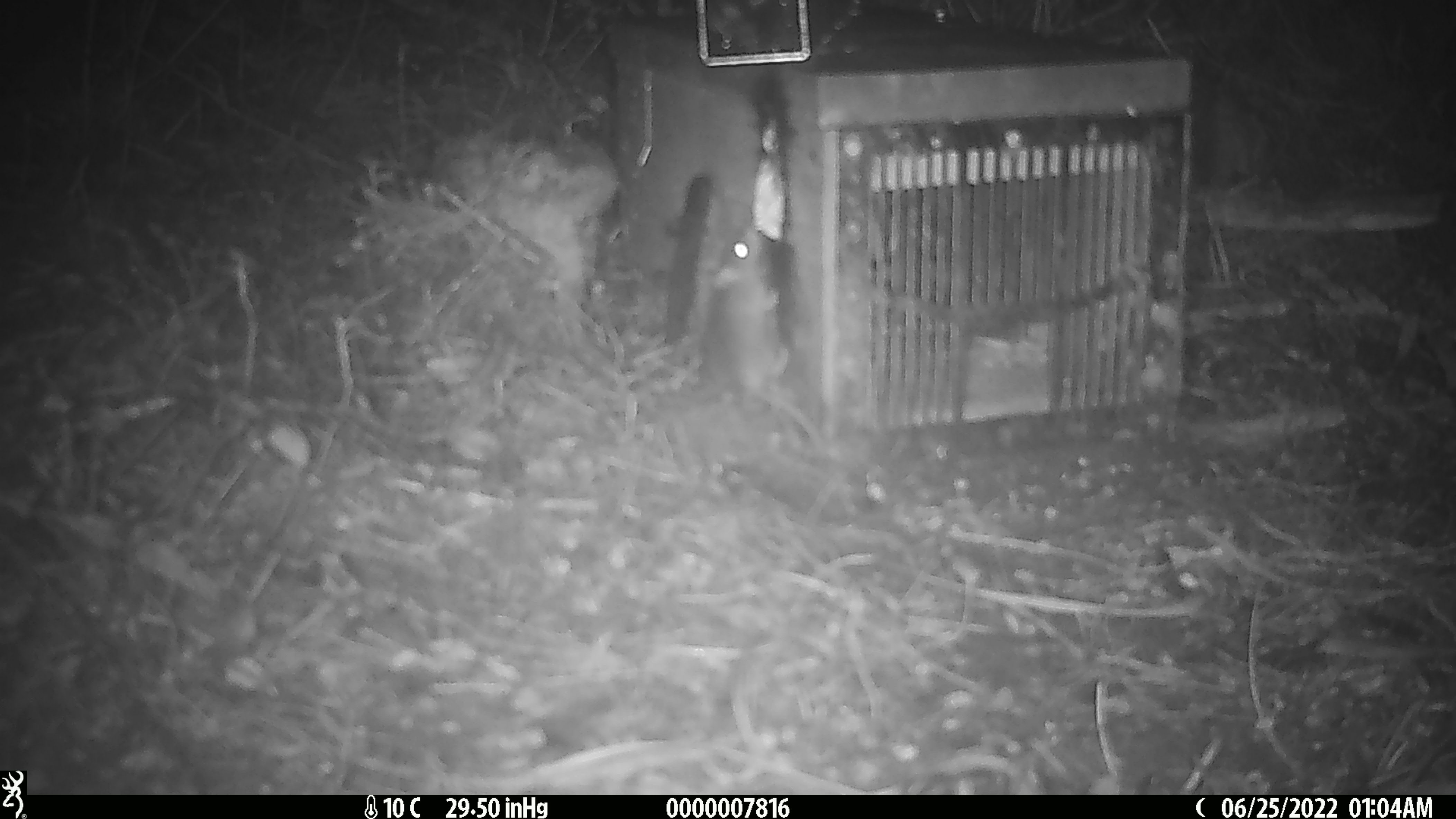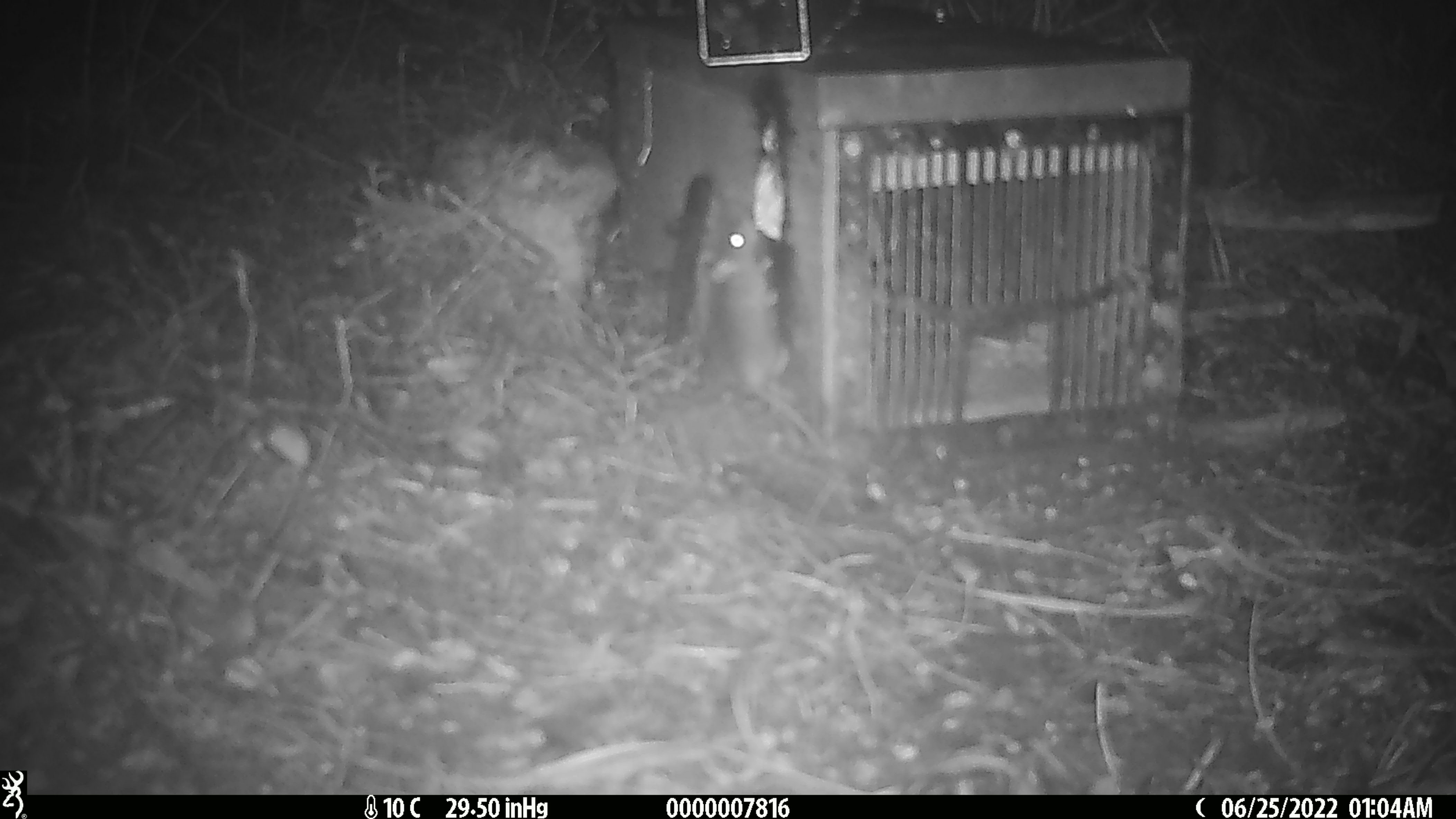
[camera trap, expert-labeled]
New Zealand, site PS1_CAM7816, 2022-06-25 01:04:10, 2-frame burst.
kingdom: Animalia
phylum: Chordata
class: Mammalia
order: Rodentia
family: Muridae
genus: Mus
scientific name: Mus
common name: mouse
Mouse (Mus).